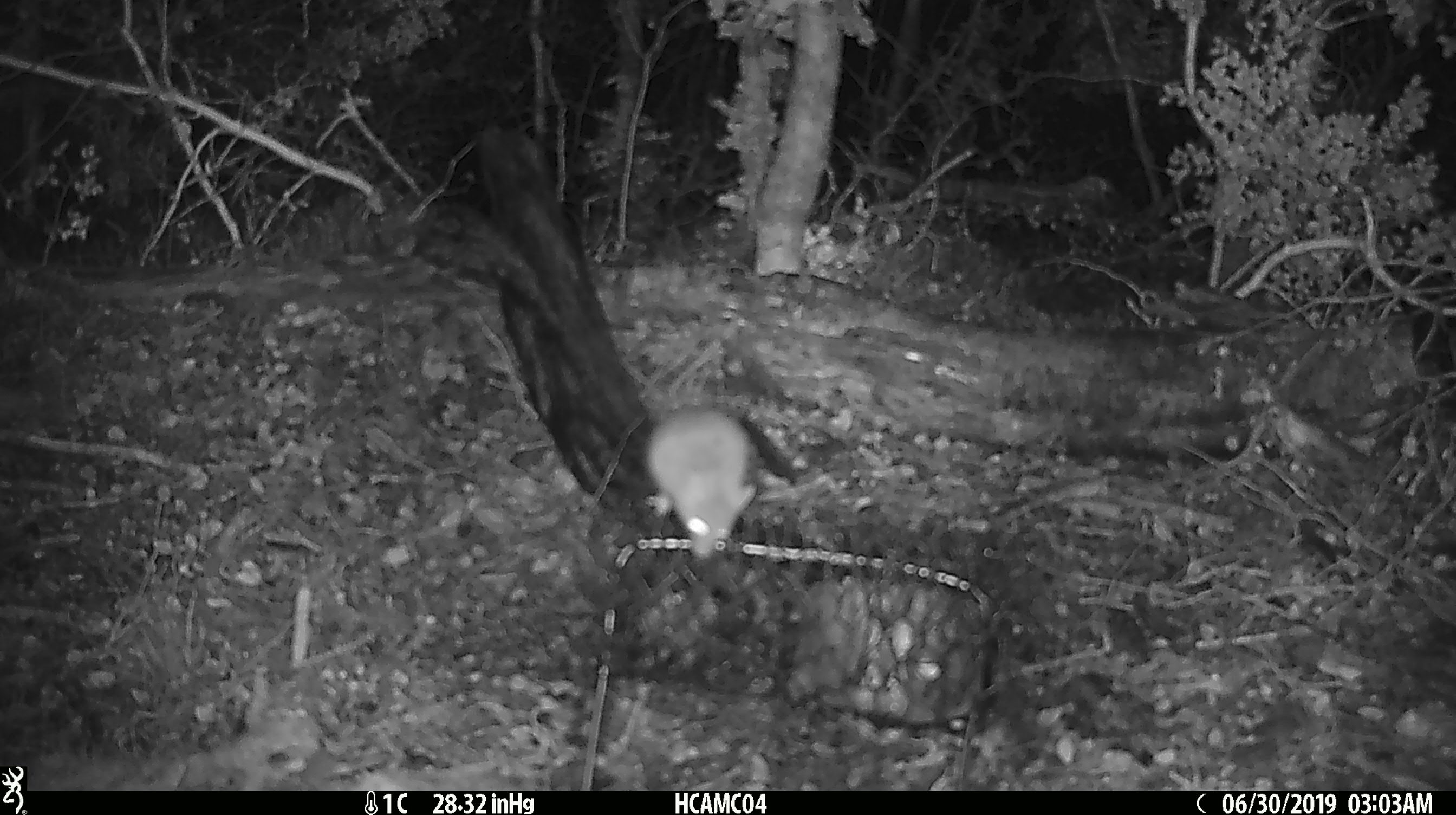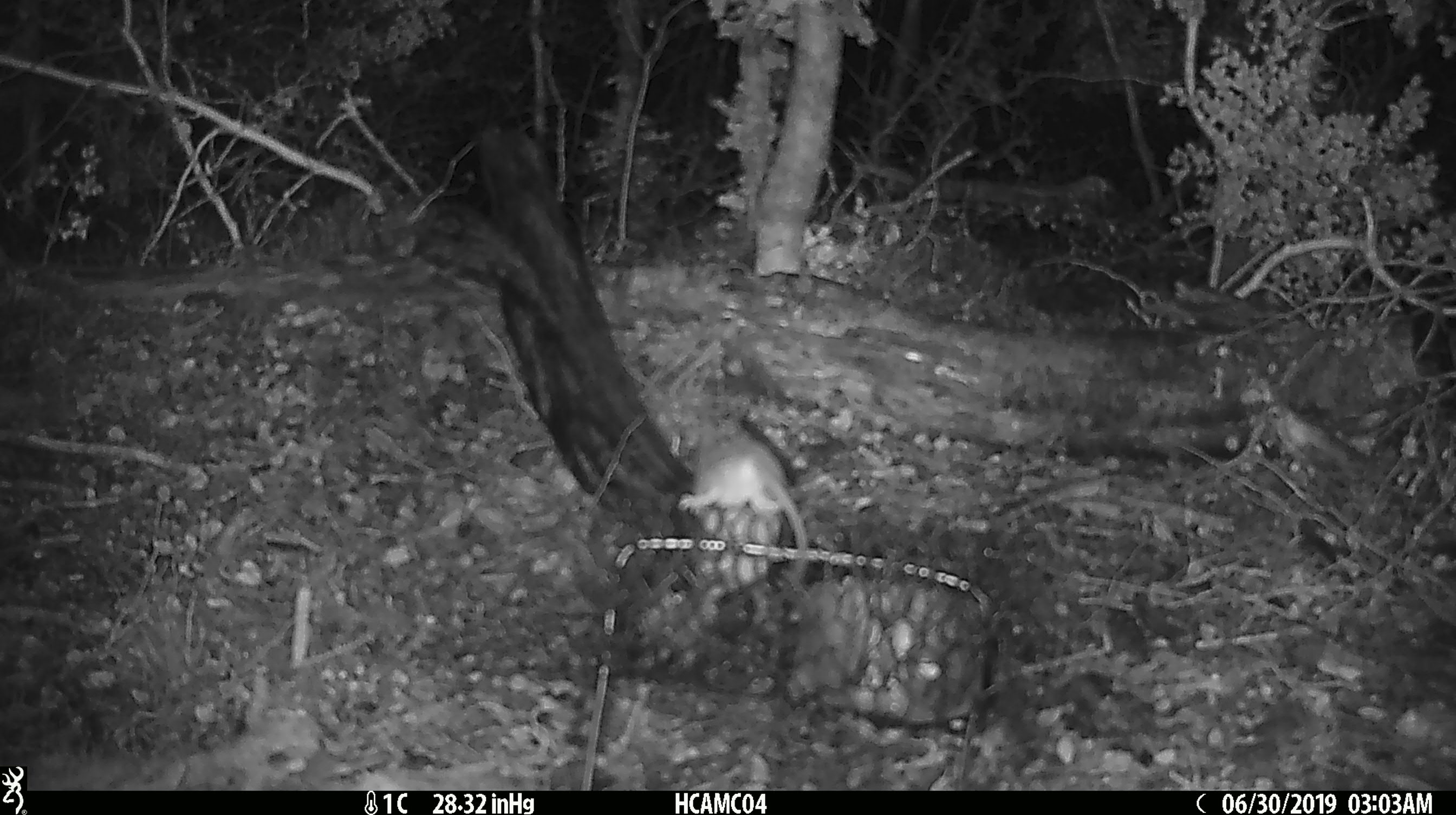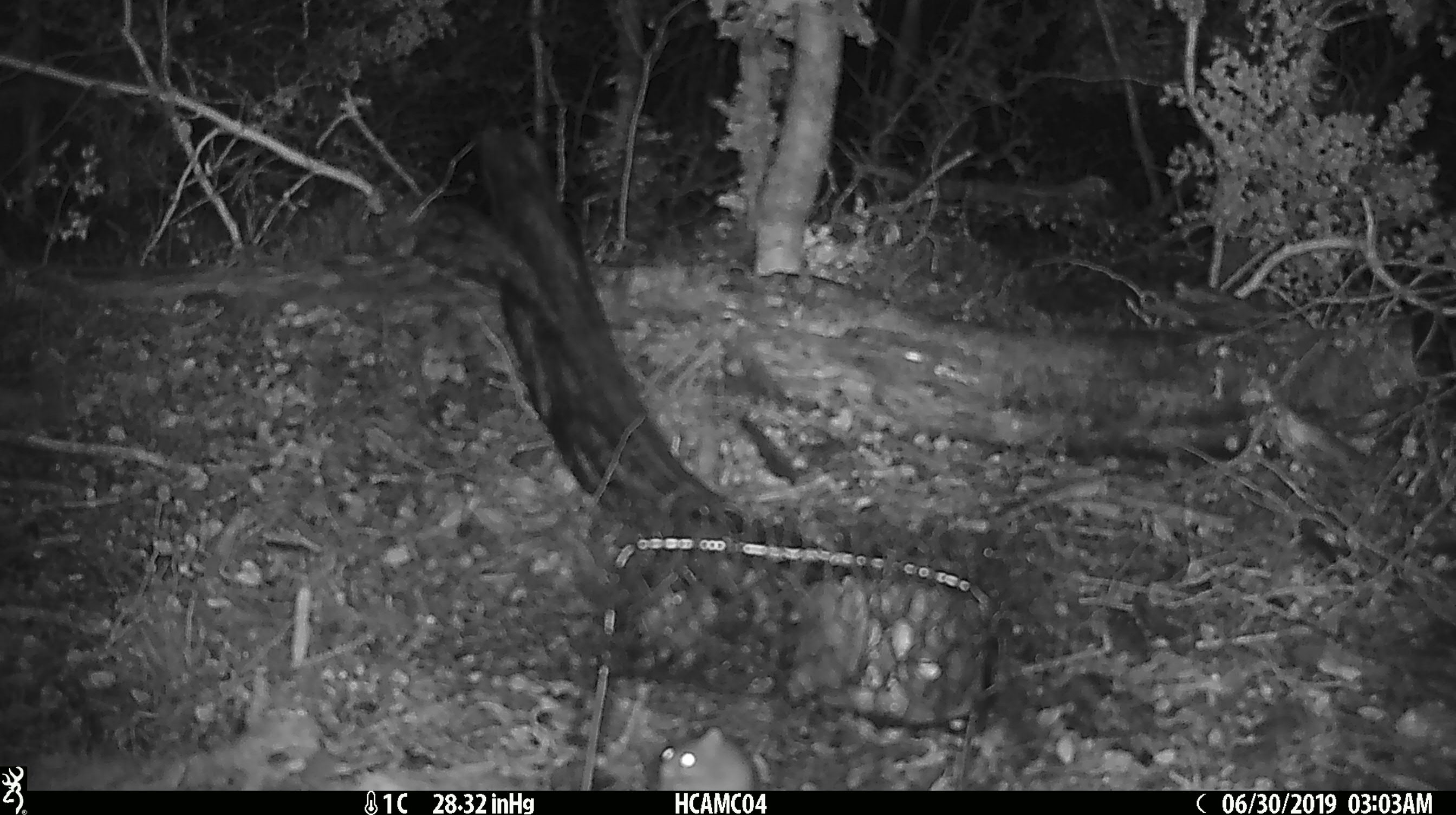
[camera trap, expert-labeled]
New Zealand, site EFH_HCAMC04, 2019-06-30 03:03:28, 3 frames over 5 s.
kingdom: Animalia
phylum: Chordata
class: Mammalia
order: Rodentia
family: Muridae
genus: Mus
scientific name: Mus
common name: mouse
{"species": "mouse (Mus)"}